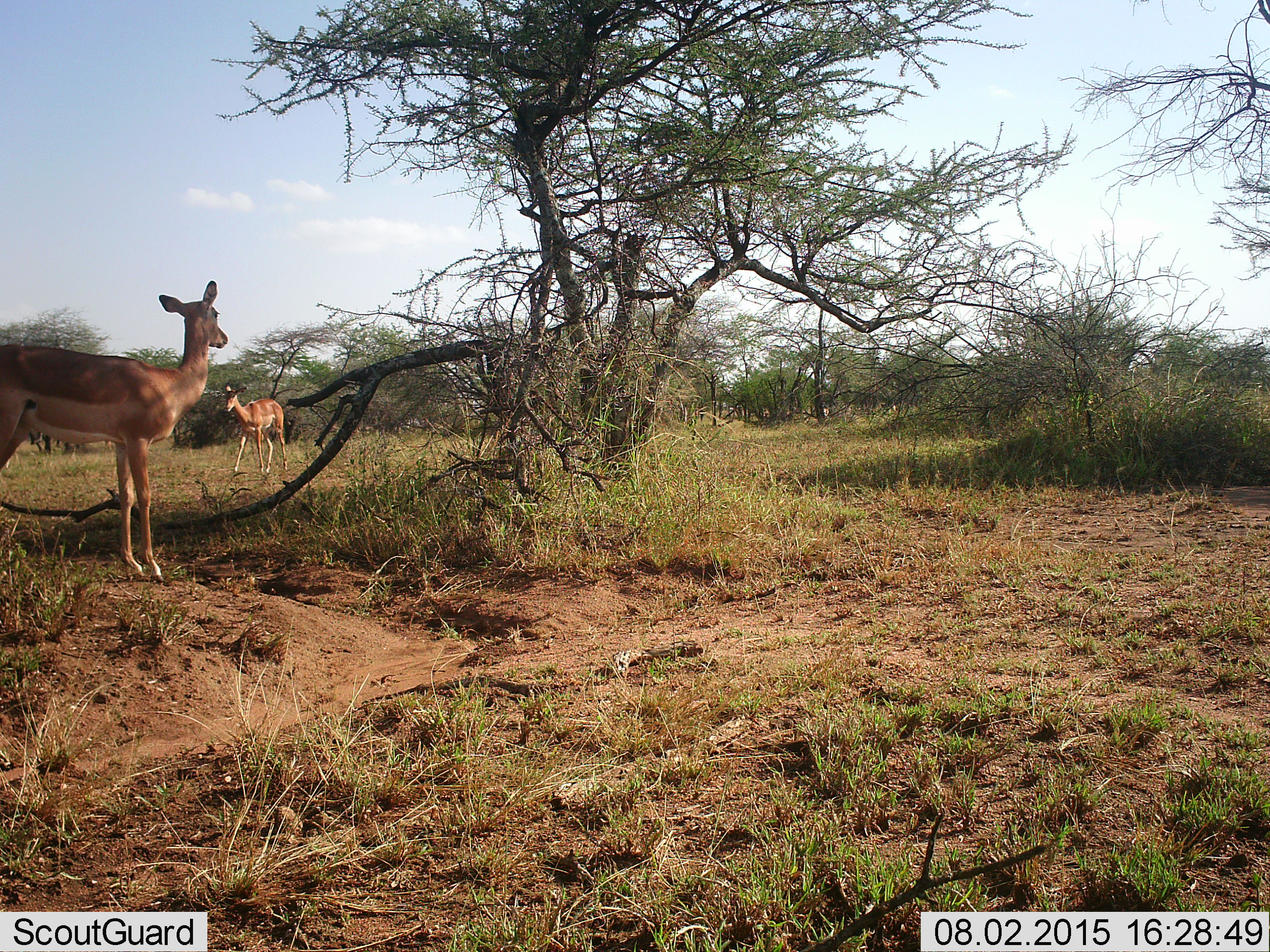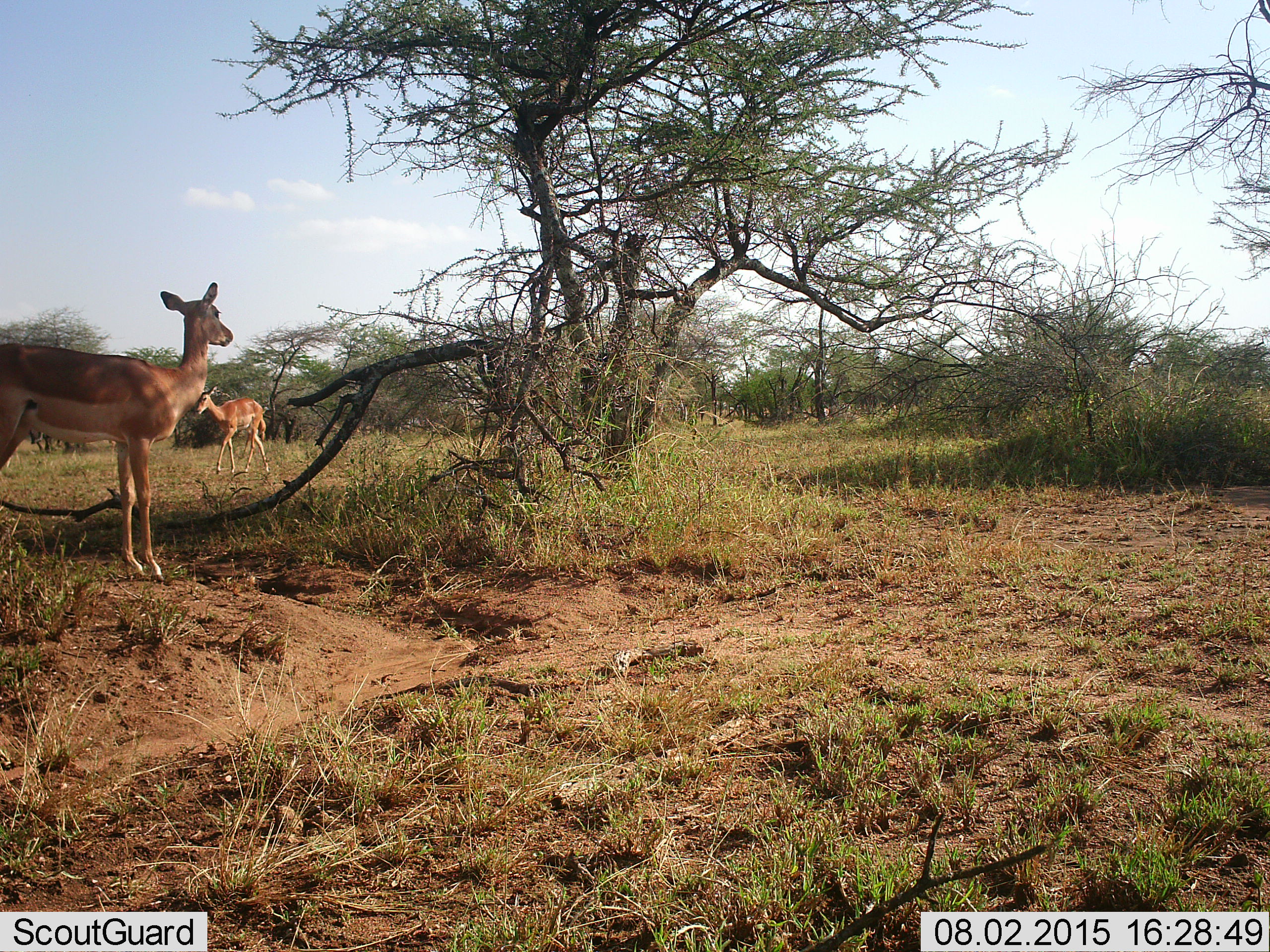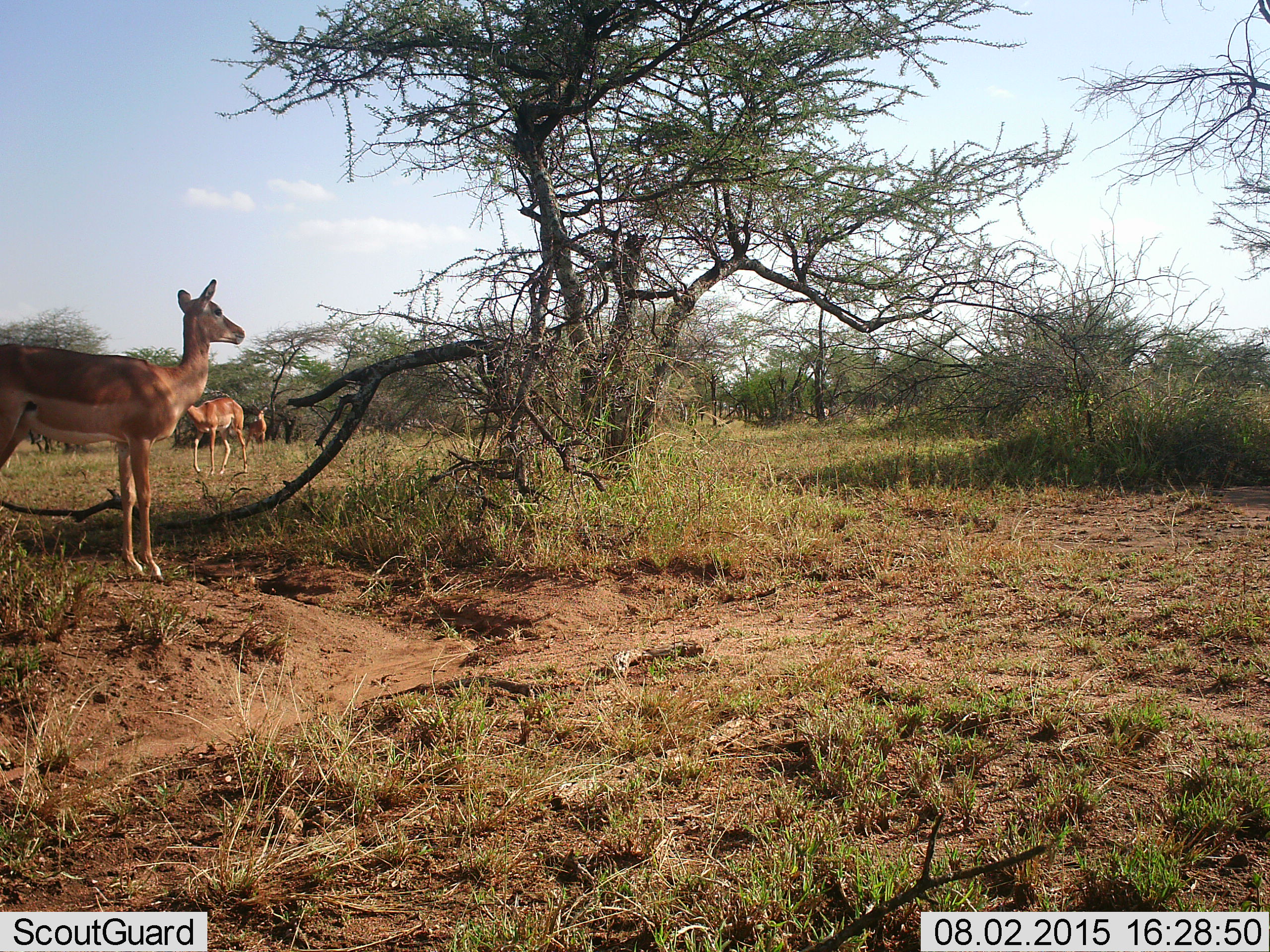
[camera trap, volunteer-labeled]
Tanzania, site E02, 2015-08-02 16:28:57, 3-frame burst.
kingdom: Animalia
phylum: Chordata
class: Mammalia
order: Artiodactyla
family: Bovidae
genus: Aepyceros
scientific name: Aepyceros melampus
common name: impala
Impala (Aepyceros melampus), count 3. Behavior (volunteer vote fractions): standing 100%, resting 0%, moving 75%, interacting 0%. Young present (vote fraction): 0%. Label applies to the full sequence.